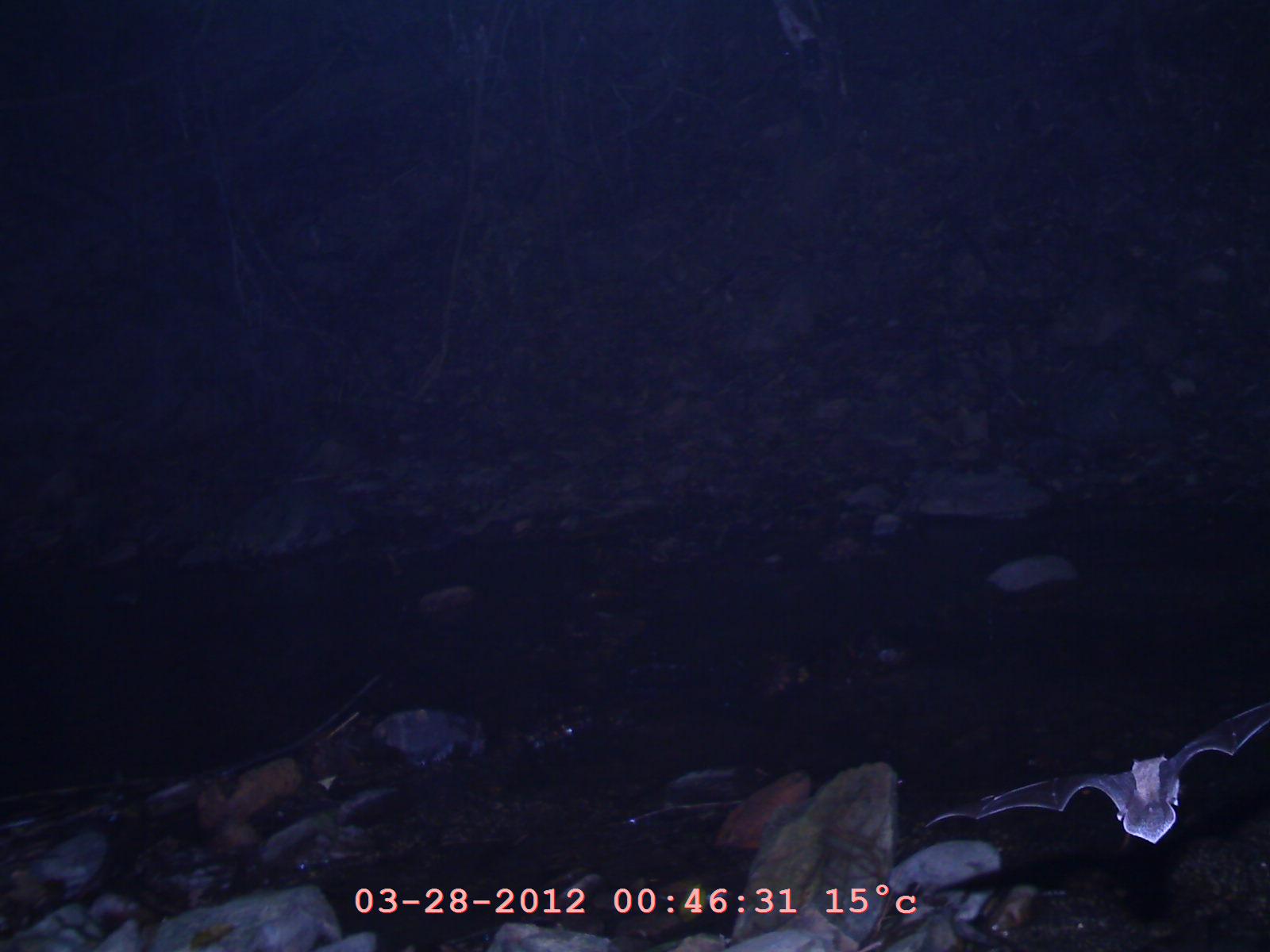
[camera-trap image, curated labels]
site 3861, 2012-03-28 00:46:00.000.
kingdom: Animalia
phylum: Chordata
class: Mammalia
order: Chiroptera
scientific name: Chiroptera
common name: bats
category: unknown bat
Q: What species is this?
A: Unknown bat (bats) (Chiroptera).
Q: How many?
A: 1.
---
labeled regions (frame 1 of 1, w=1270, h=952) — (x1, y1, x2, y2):
unknown bat: (924, 700, 1269, 846)